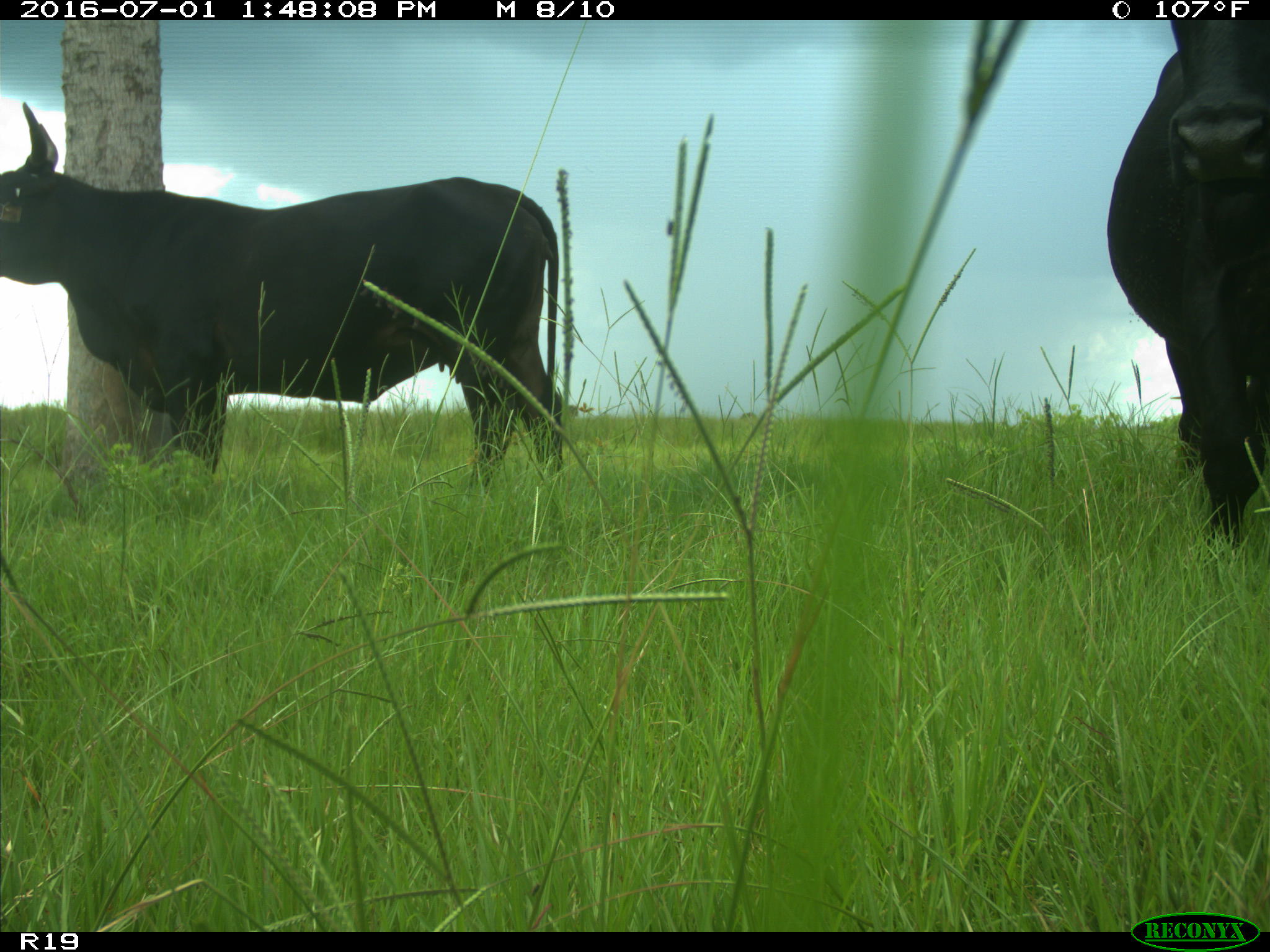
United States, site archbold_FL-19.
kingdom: Animalia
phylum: Chordata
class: Mammalia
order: Artiodactyla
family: Bovidae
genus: Bos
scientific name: Bos taurus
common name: domestic cow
Bos taurus (domestic cow).